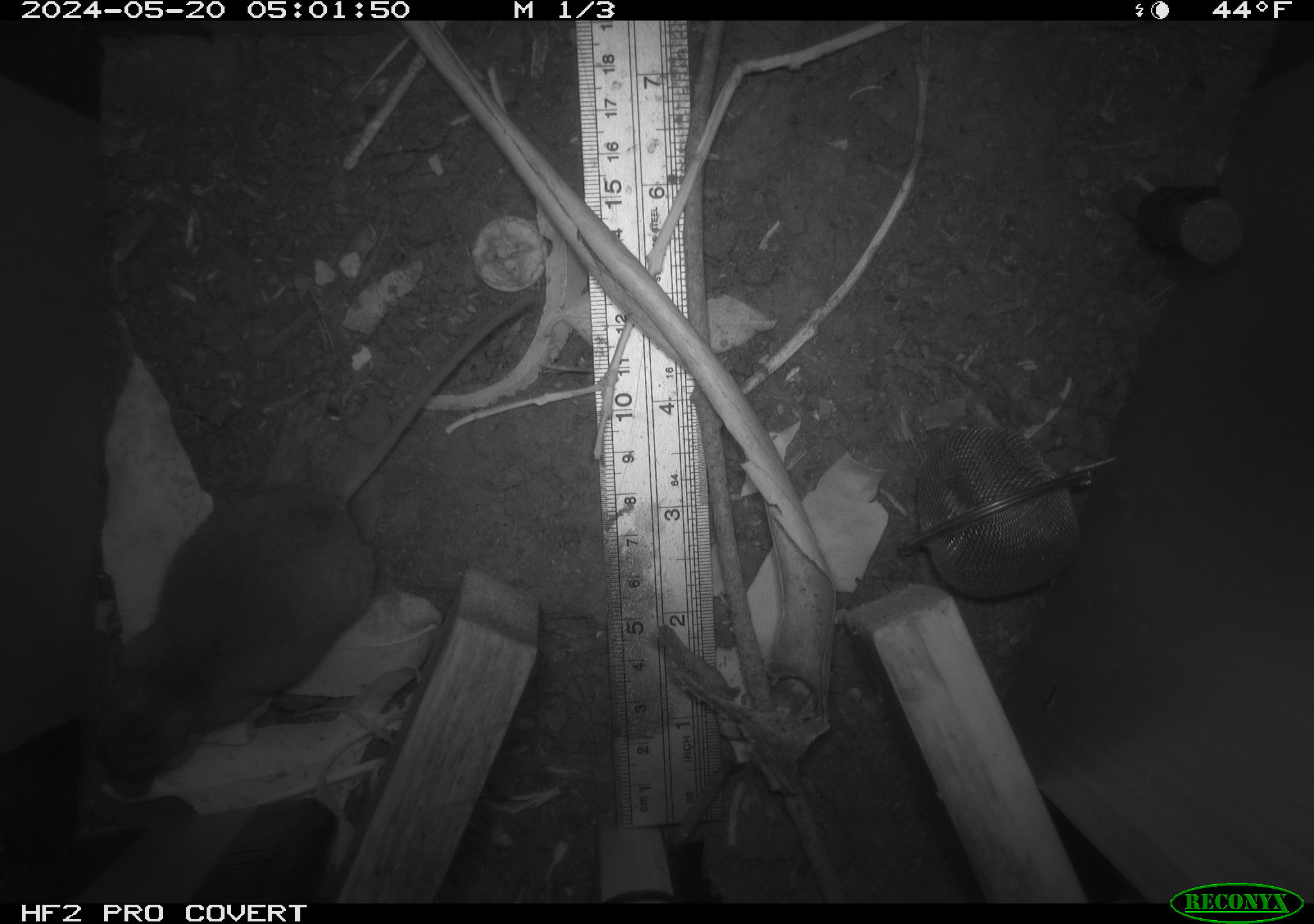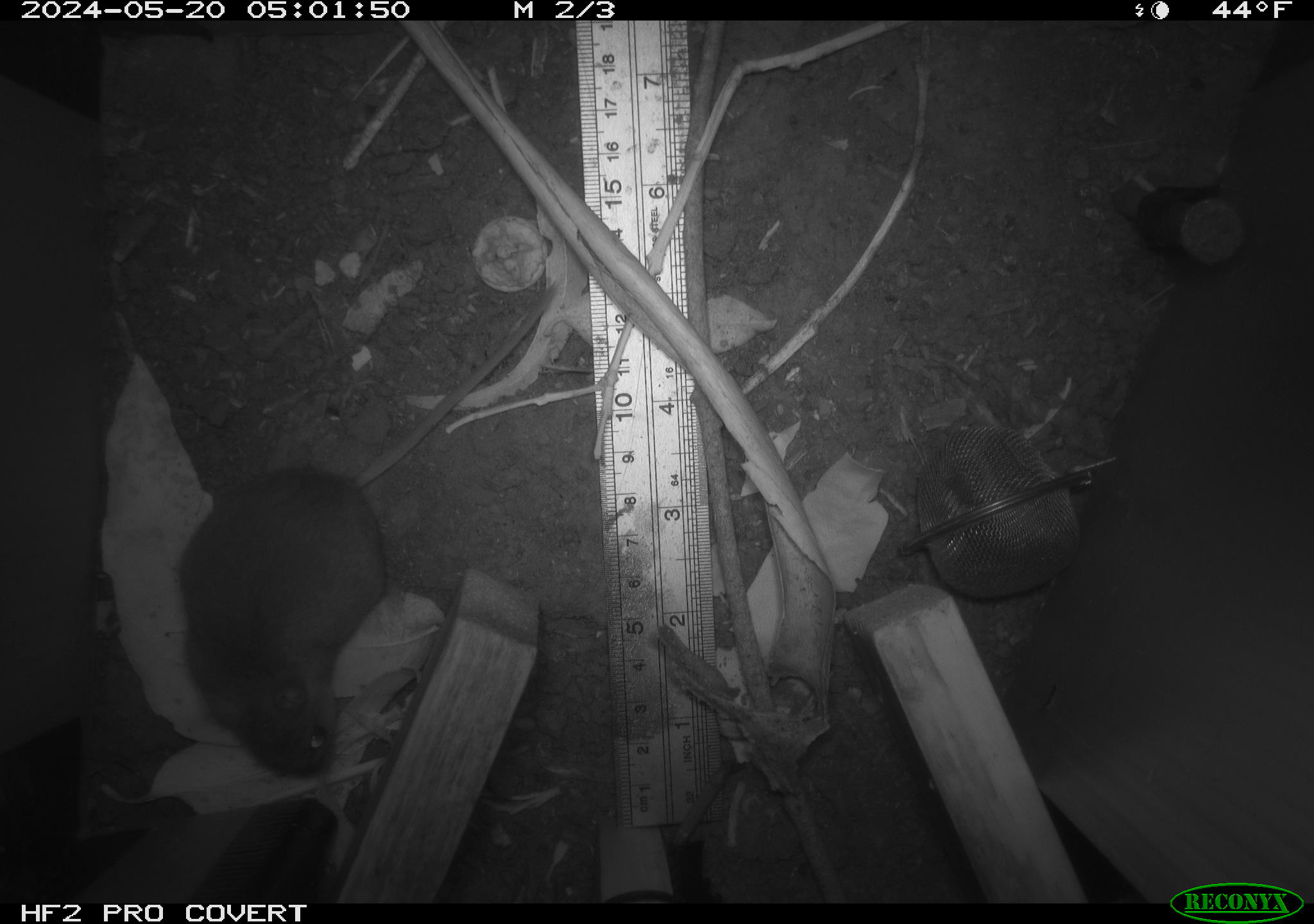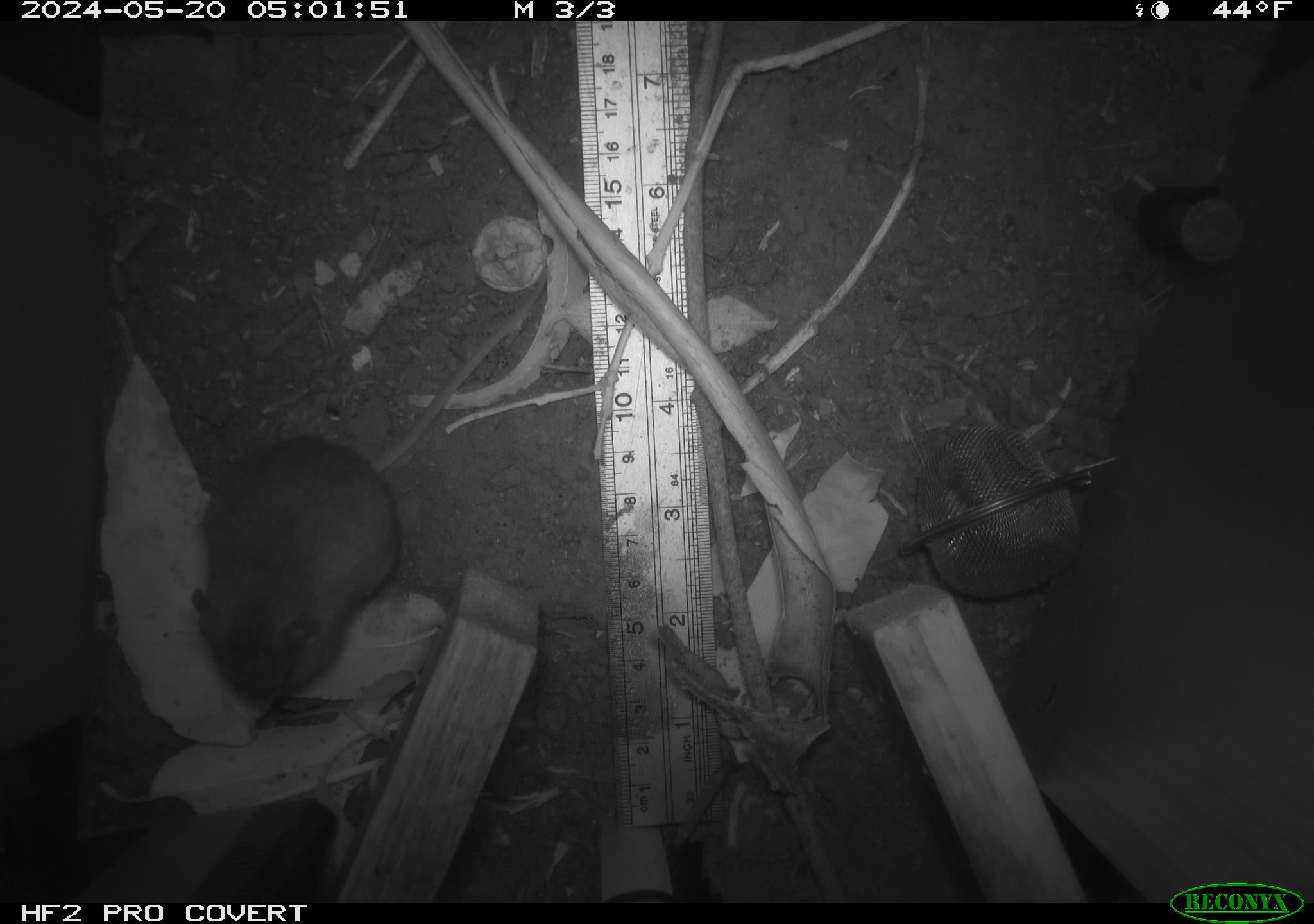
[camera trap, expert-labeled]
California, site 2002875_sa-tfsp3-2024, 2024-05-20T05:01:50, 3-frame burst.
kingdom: Animalia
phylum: Chordata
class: Mammalia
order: Rodentia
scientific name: Rodentia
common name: rodent